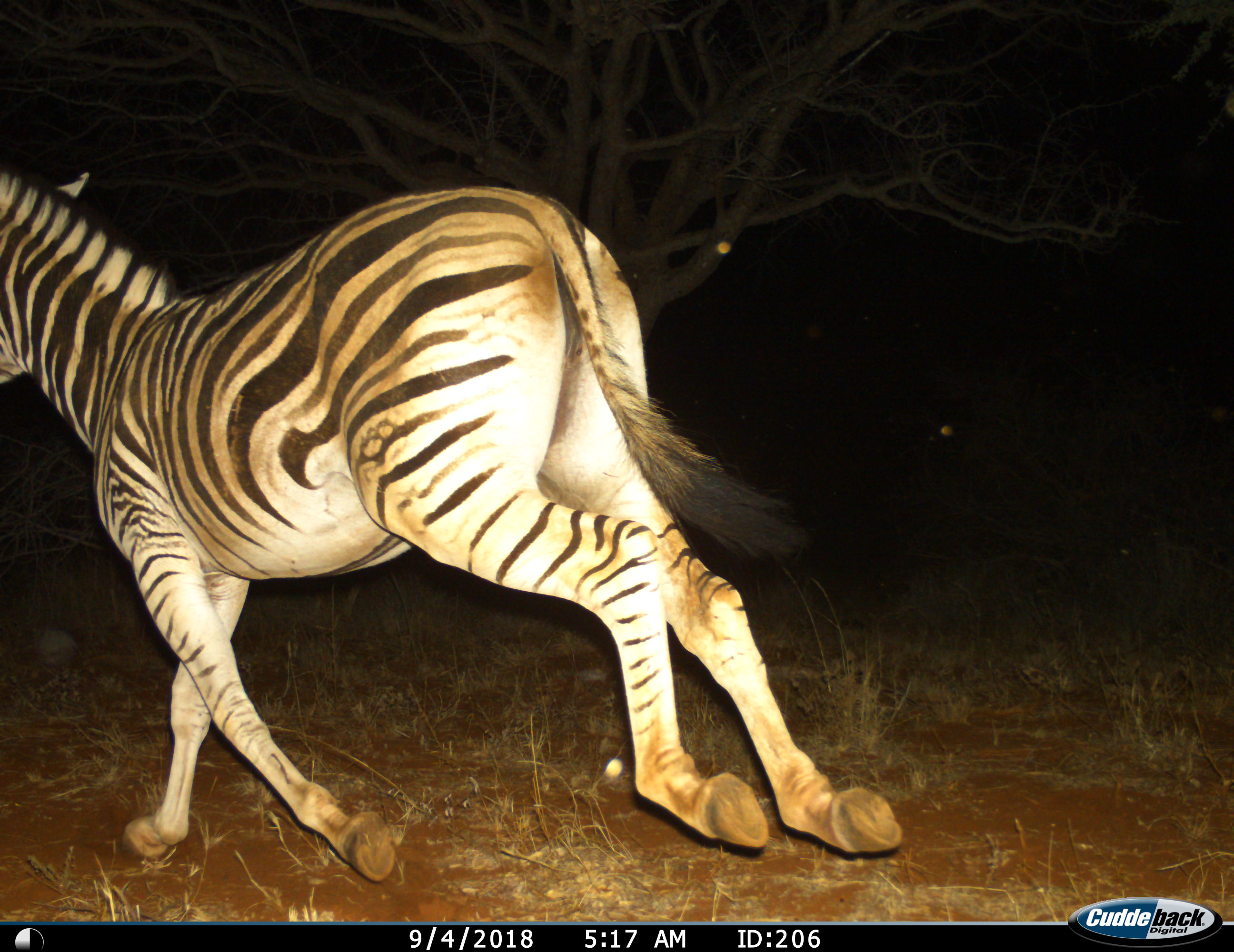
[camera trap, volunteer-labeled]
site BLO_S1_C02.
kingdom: Animalia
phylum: Chordata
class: Mammalia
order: Perissodactyla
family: Equidae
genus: Equus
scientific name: Equus quagga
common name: plains zebra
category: zebraplains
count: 1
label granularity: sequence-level